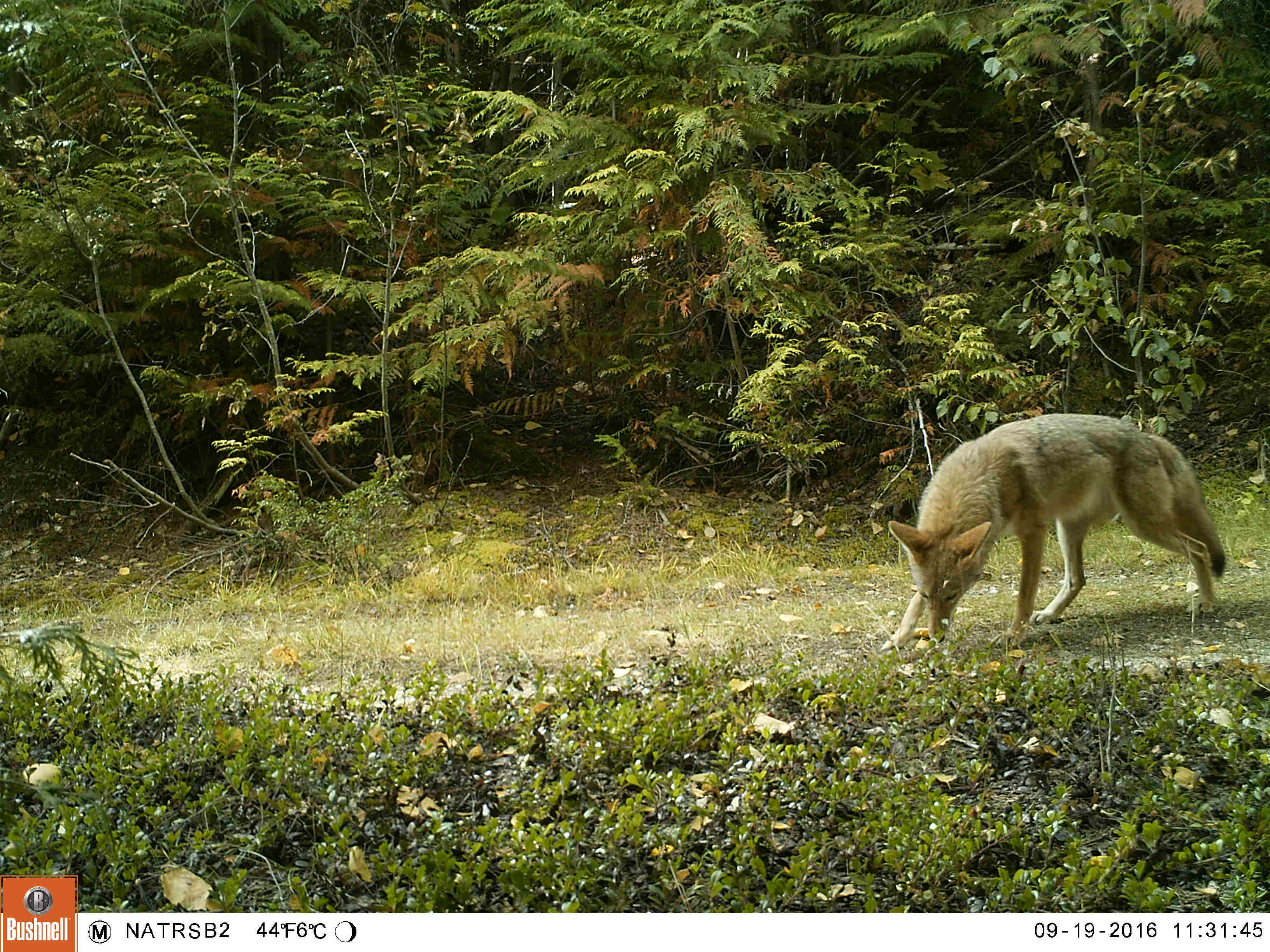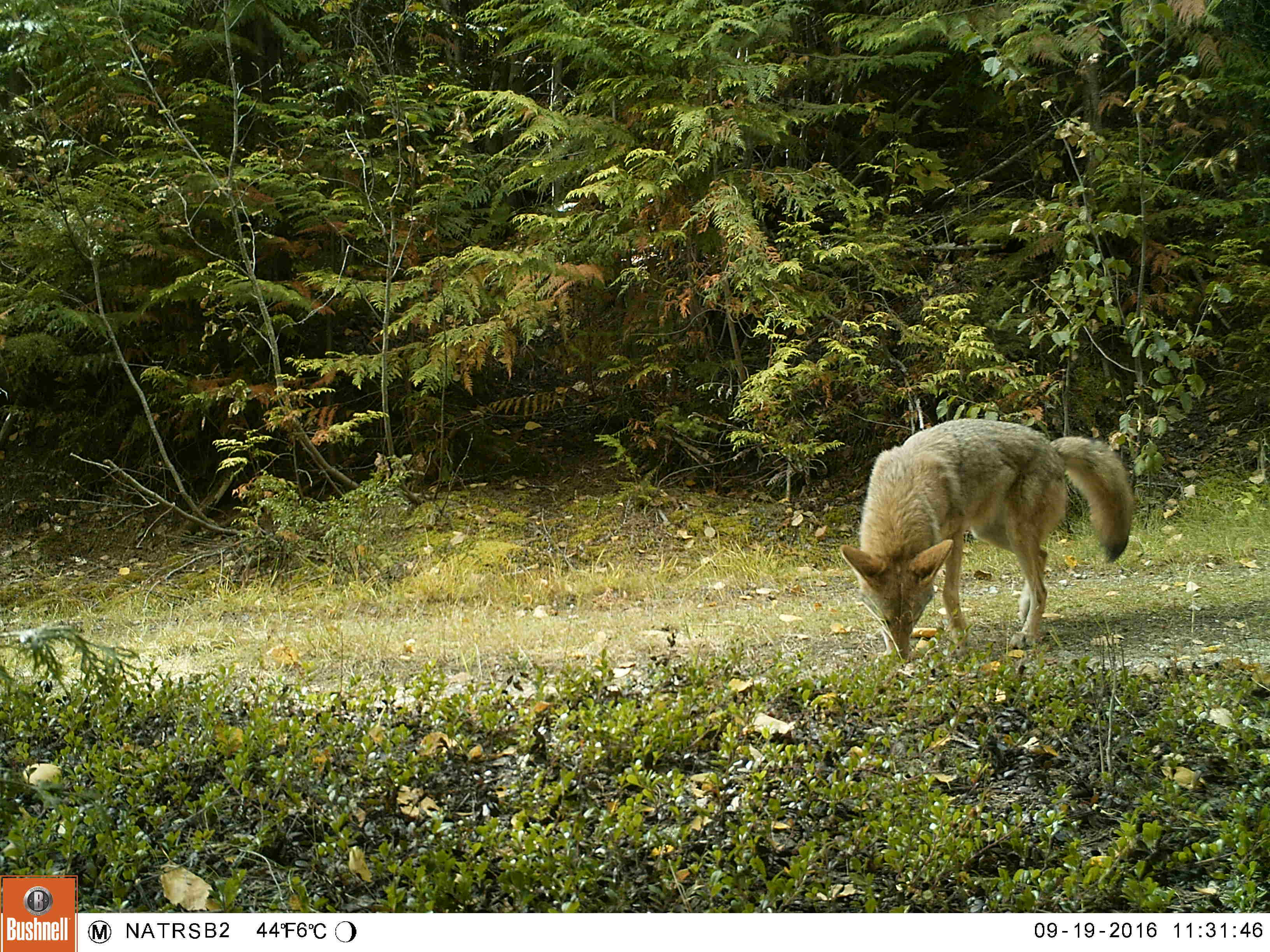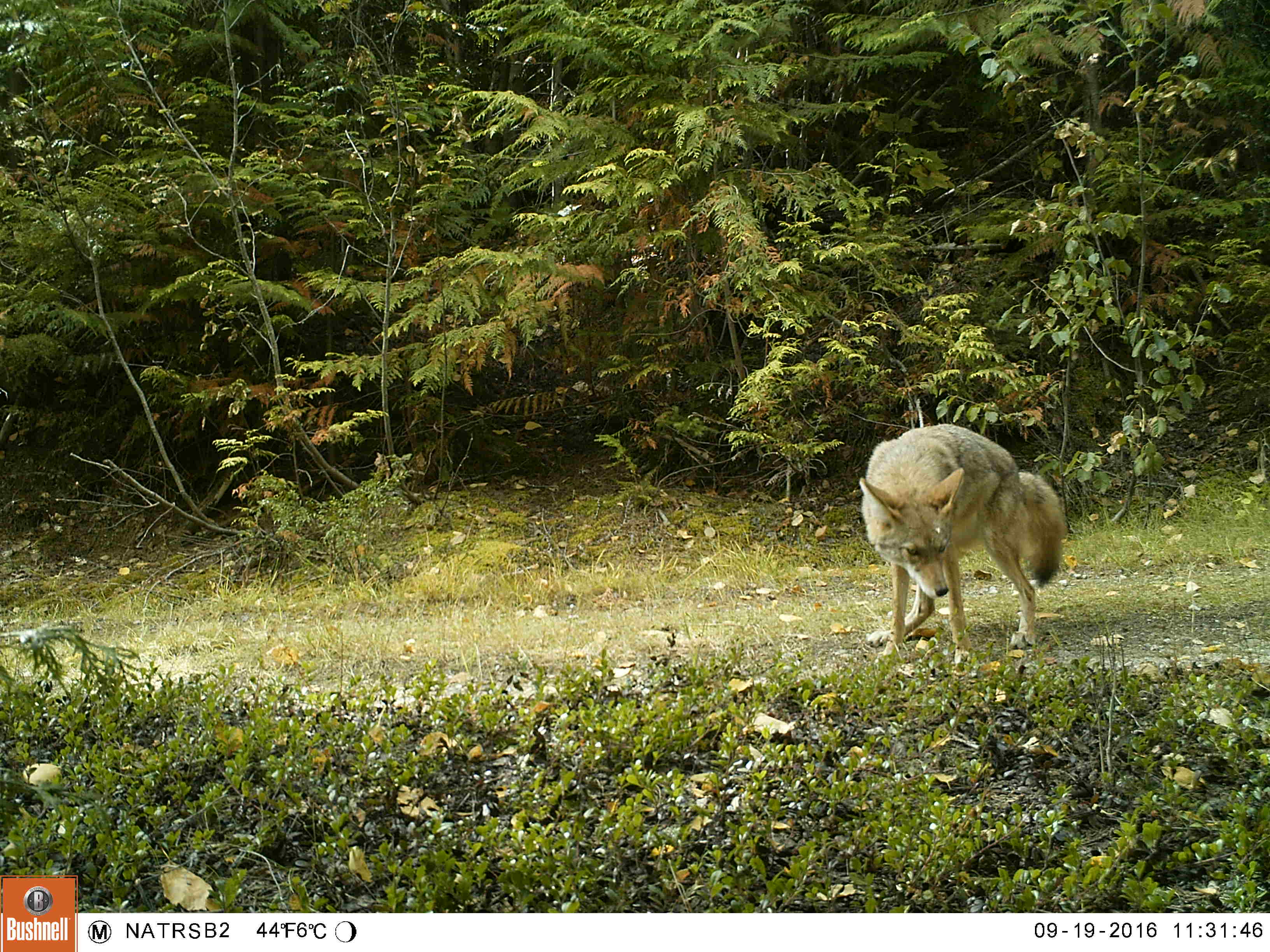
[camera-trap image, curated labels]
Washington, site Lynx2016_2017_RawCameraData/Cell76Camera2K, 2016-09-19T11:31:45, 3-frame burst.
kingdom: Animalia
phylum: Chordata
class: Mammalia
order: Carnivora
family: Canidae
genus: Canis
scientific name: Canis latrans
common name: coyote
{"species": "Canis latrans (coyote)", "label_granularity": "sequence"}